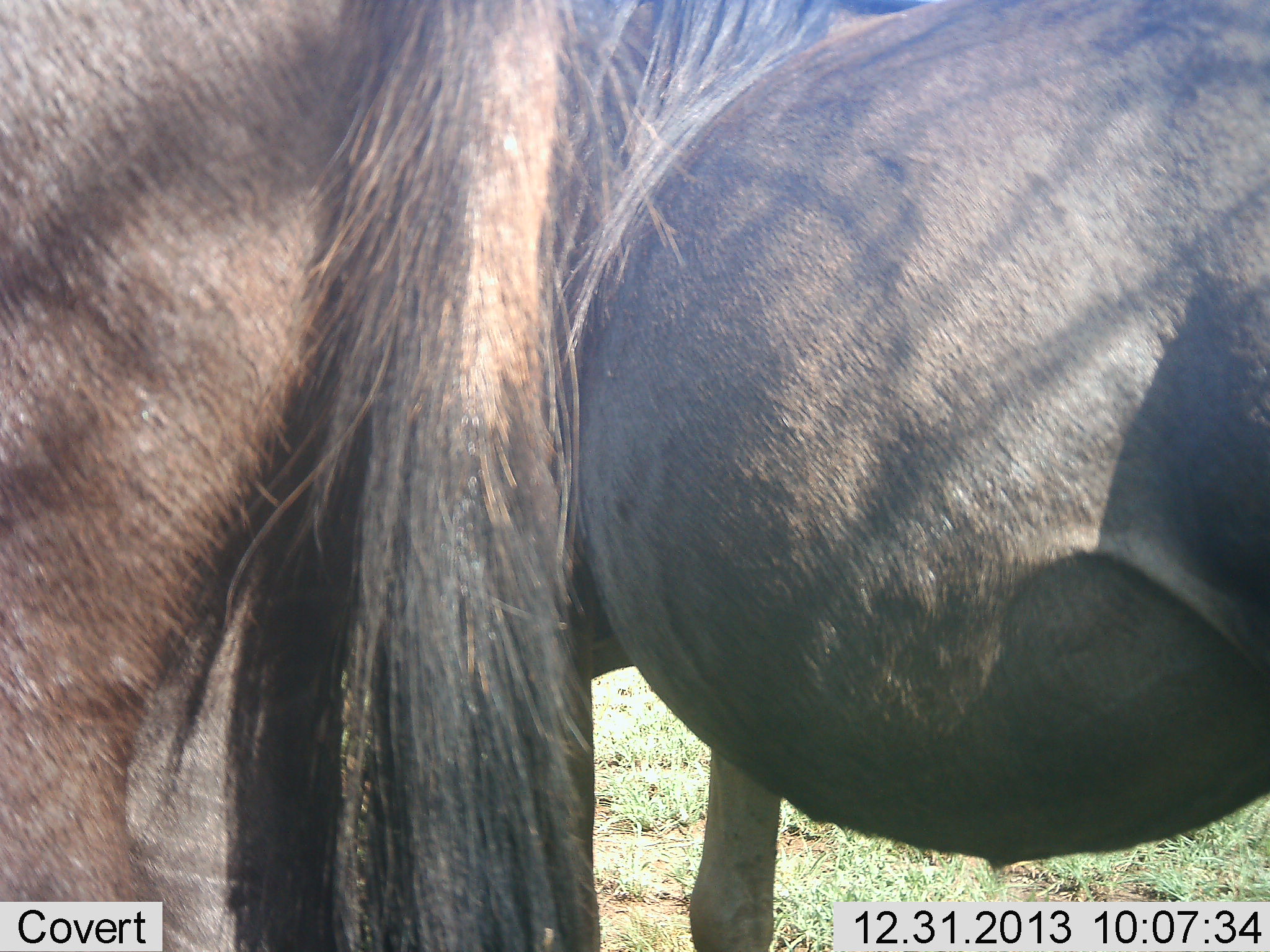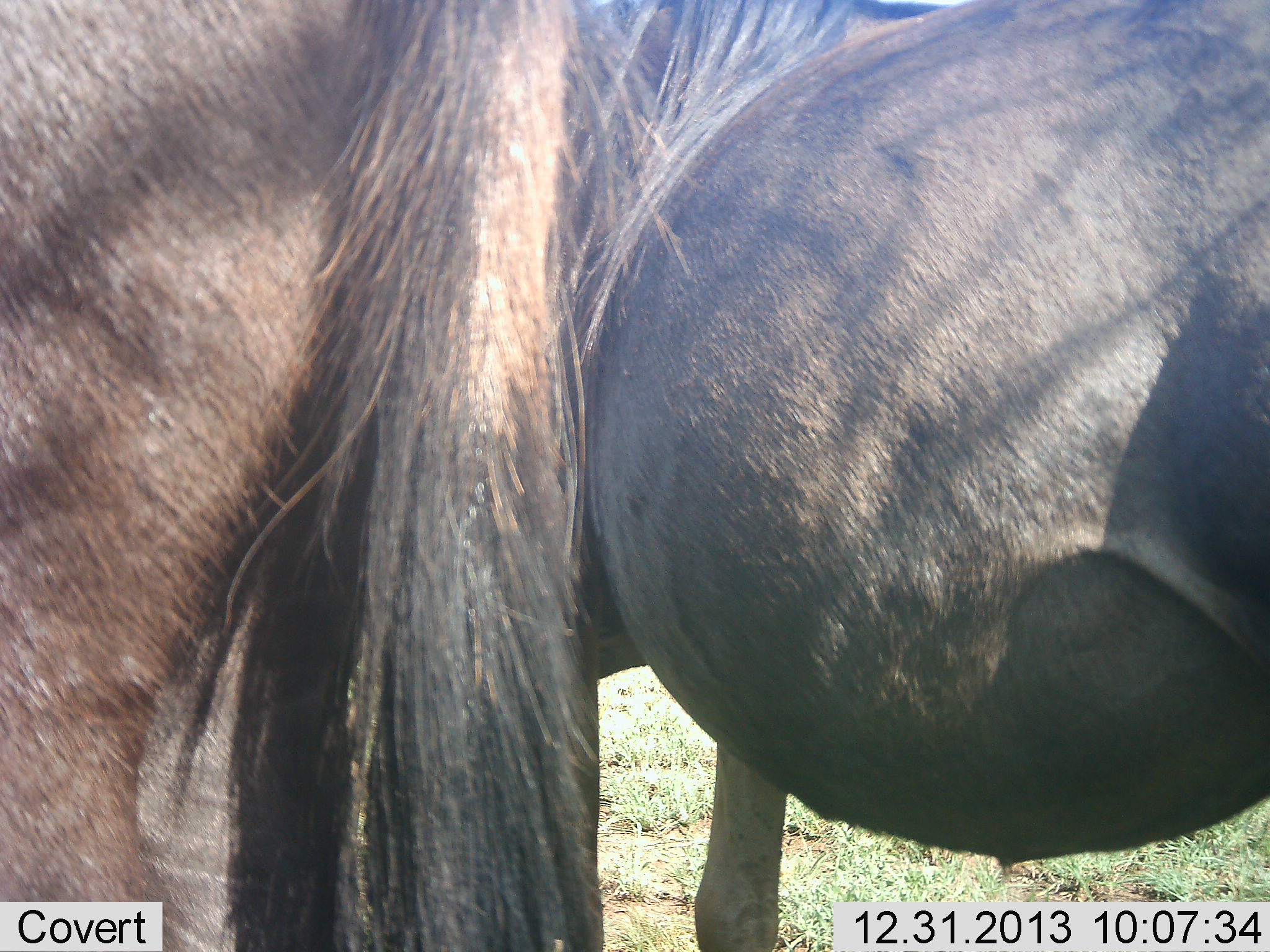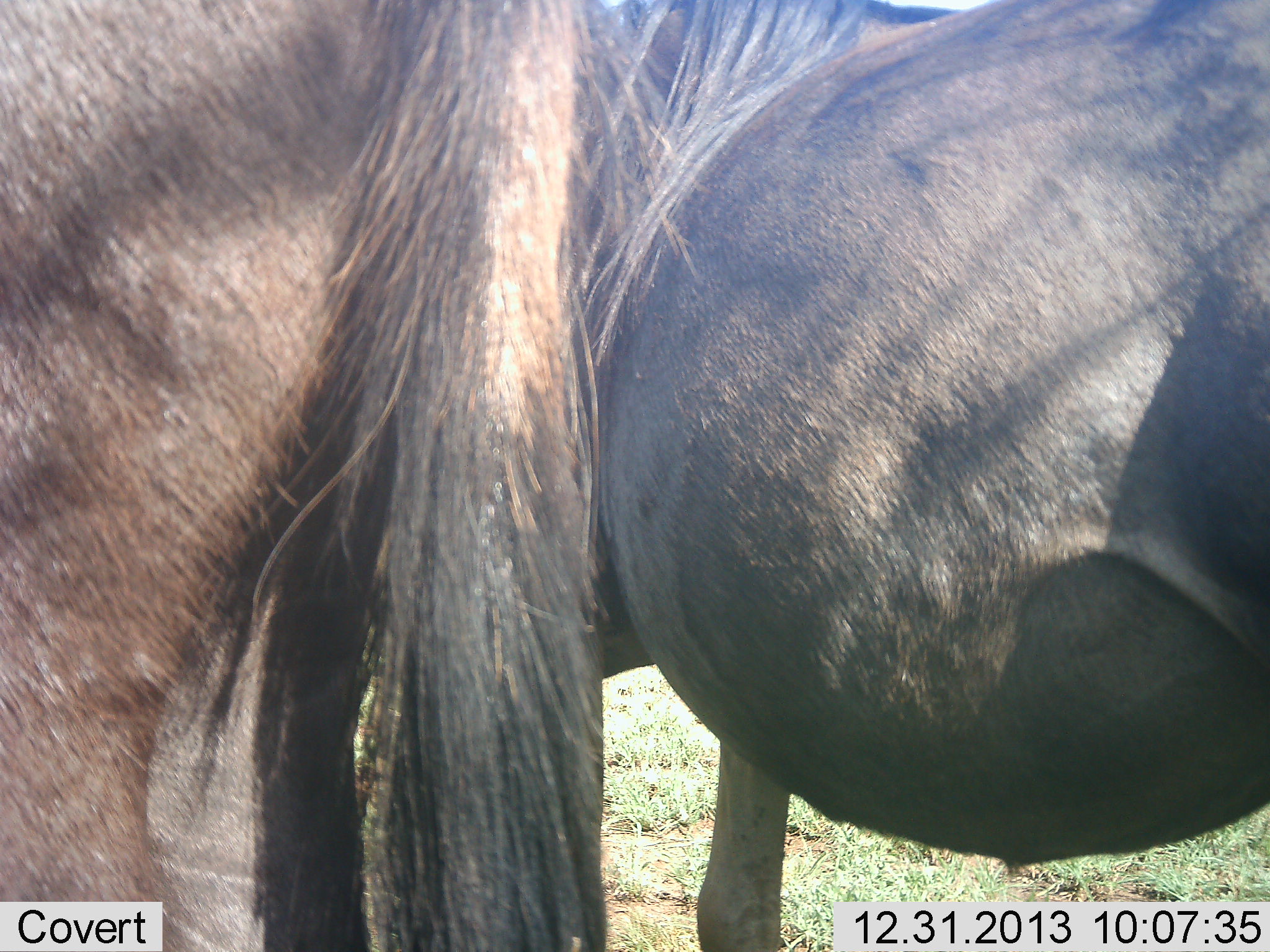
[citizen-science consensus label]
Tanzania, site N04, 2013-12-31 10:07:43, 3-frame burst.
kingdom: Animalia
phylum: Chordata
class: Mammalia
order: Artiodactyla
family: Bovidae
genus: Connochaetes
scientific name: Connochaetes taurinus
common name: blue wildebeest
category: wildebeest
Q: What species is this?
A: Wildebeest (blue wildebeest) (Connochaetes taurinus).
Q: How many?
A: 2.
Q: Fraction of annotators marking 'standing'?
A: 100%.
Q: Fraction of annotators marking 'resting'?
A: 0%.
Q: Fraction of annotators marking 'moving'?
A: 0%.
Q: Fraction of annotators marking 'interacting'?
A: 0%.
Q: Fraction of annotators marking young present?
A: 10%.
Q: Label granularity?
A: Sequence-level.